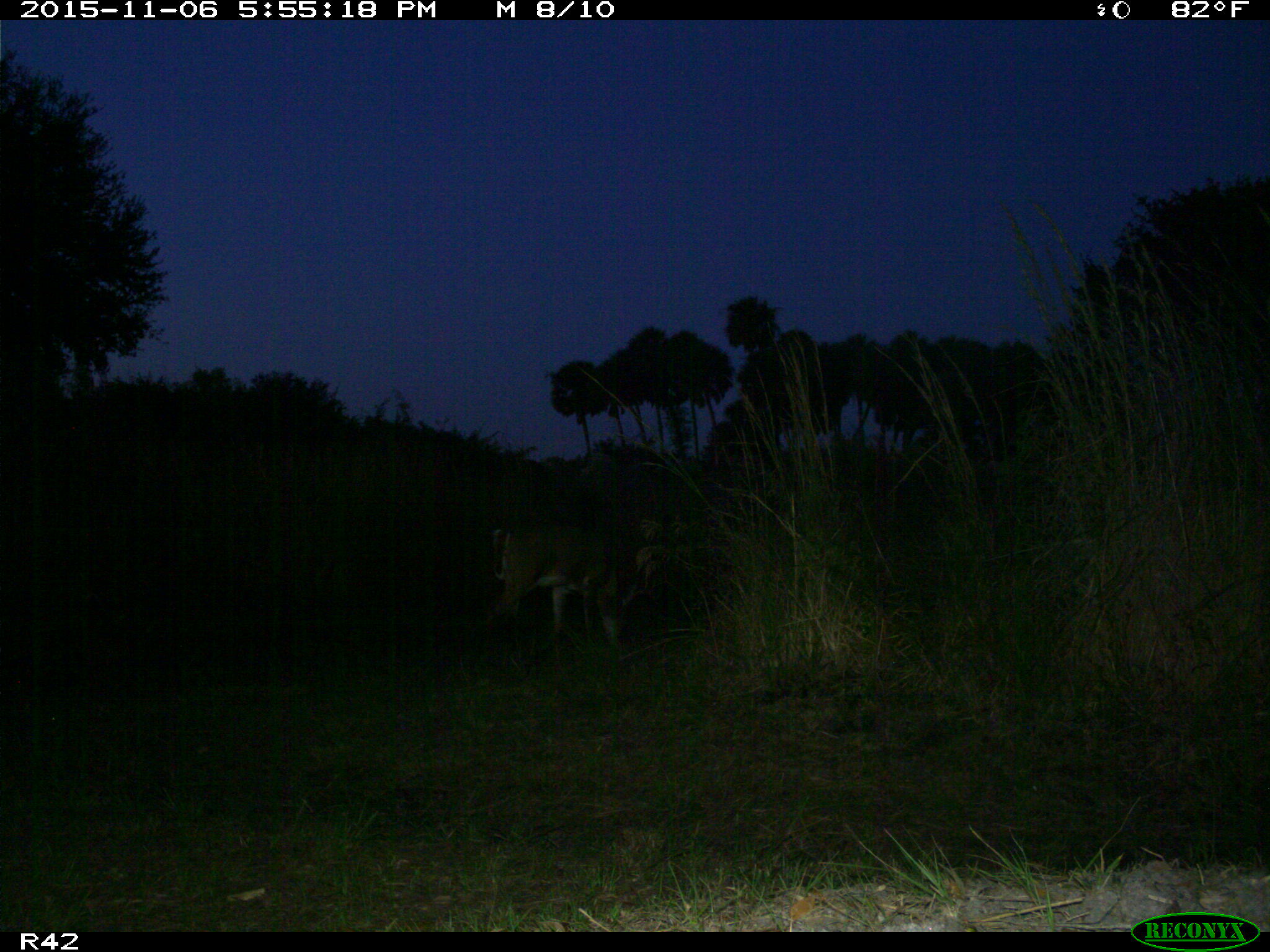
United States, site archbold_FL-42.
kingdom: Animalia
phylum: Chordata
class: Mammalia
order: Artiodactyla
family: Cervidae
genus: Odocoileus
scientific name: Odocoileus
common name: deer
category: unidentified deer